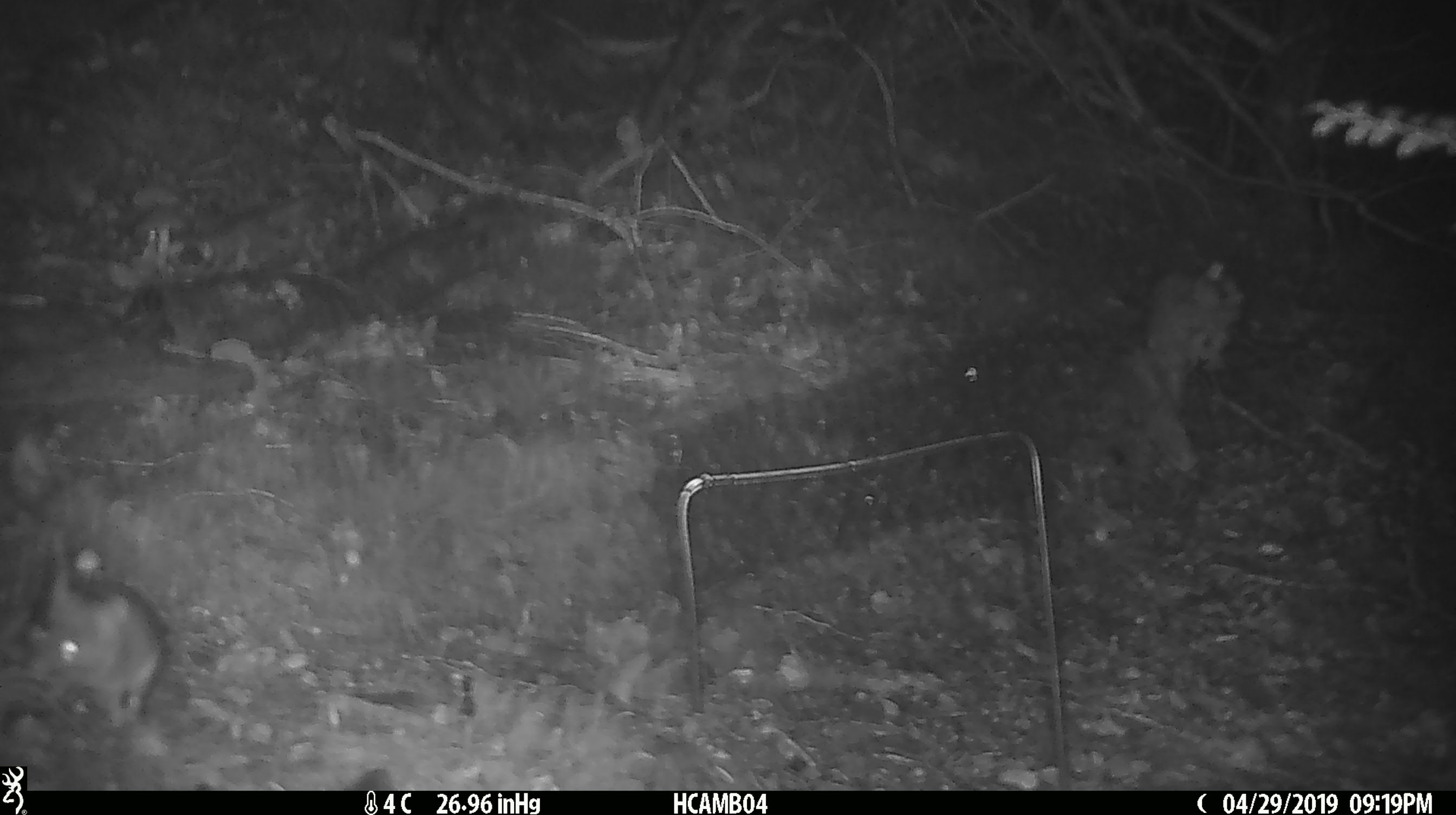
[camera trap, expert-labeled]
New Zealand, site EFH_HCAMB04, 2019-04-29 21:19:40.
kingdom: Animalia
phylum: Chordata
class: Mammalia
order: Rodentia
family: Muridae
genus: Mus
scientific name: Mus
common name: mouse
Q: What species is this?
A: Mouse (Mus).